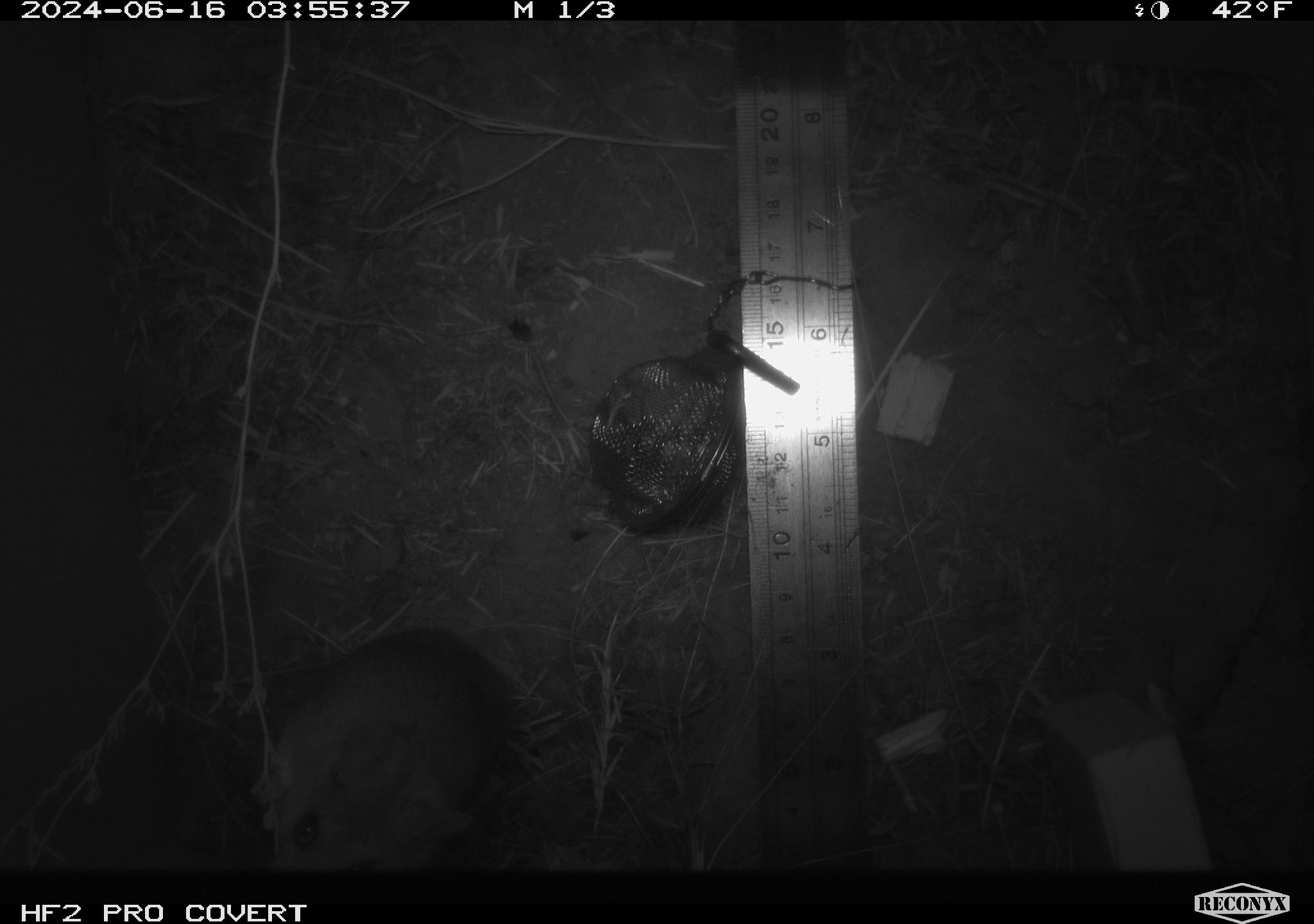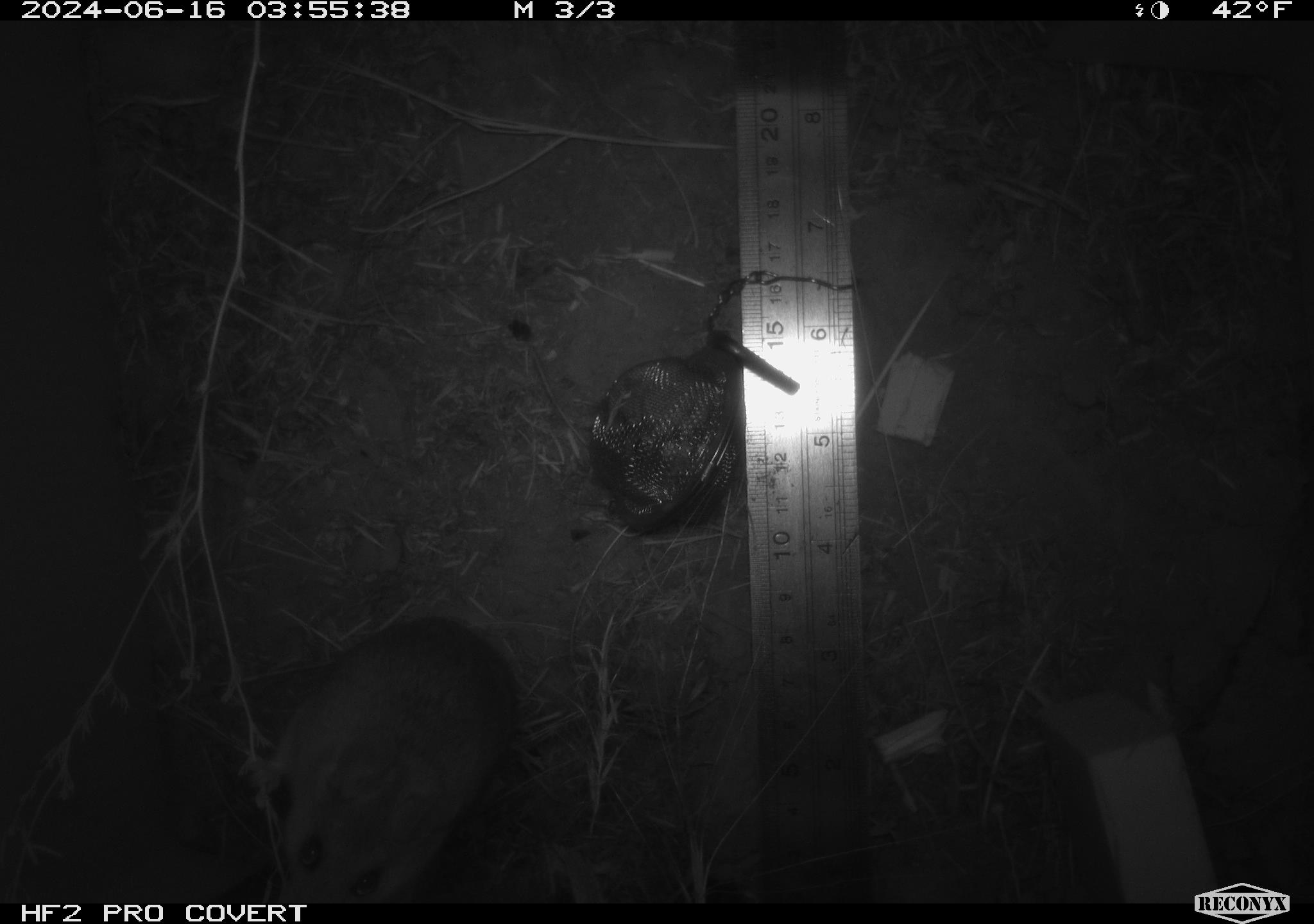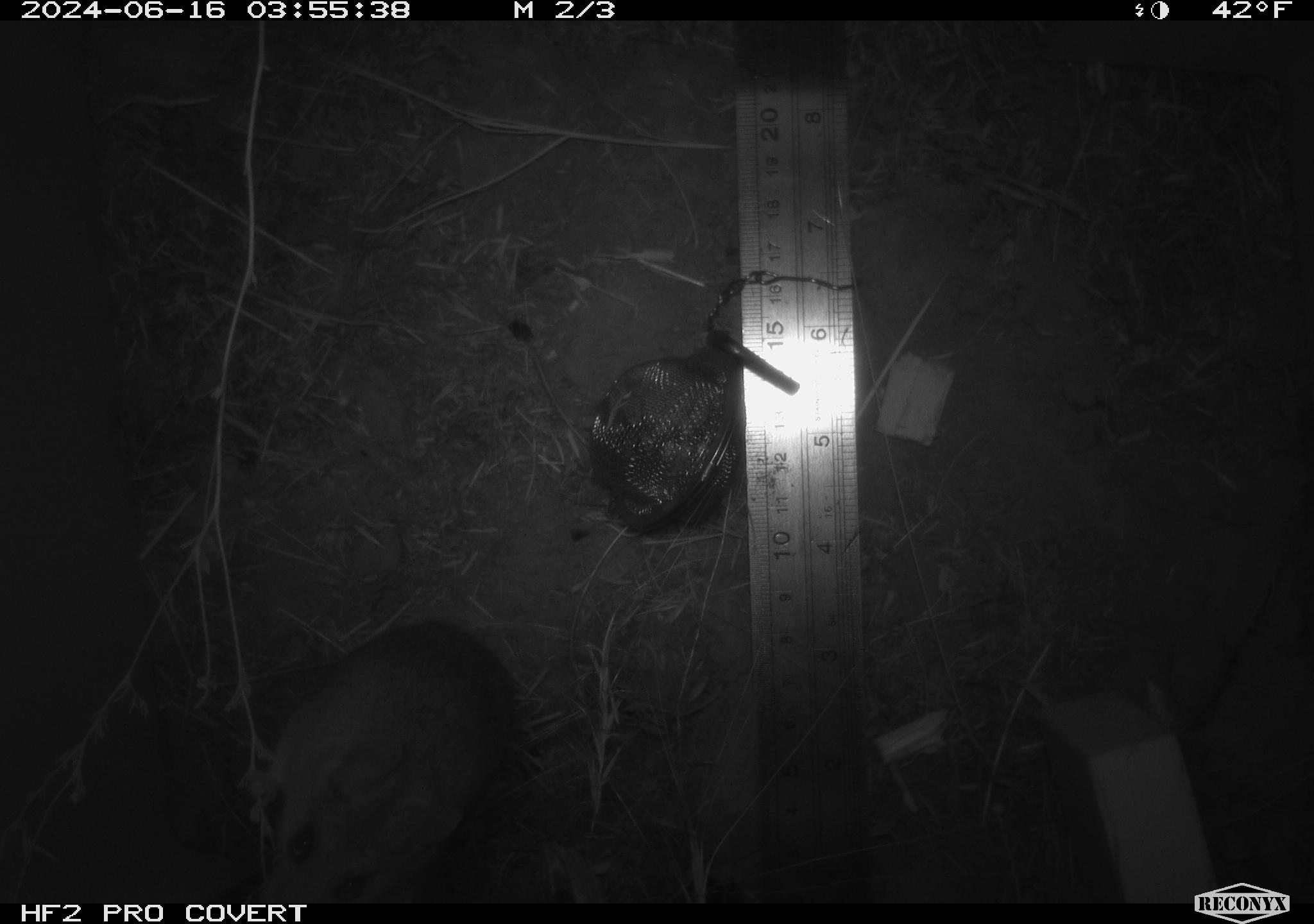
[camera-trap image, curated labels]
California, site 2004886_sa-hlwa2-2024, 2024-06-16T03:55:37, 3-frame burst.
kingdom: Animalia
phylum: Chordata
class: Mammalia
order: Rodentia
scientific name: Rodentia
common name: mouse species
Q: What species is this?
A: Mouse species (Rodentia).